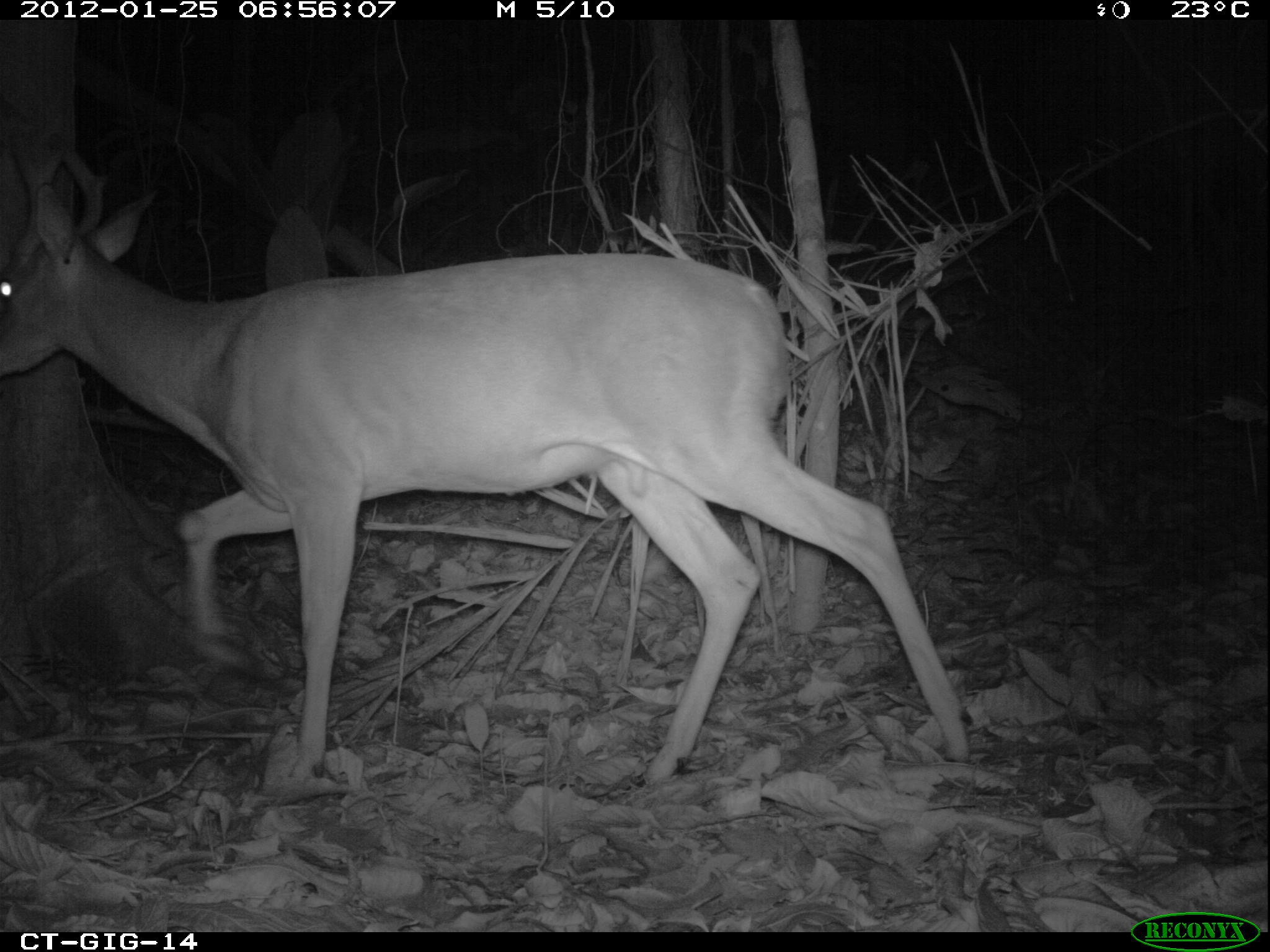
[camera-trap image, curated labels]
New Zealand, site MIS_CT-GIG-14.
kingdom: Animalia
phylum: Chordata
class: Mammalia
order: Artiodactyla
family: Cervidae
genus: Odocoileus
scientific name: Odocoileus virginianus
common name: white-tailed deer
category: white tailed deer